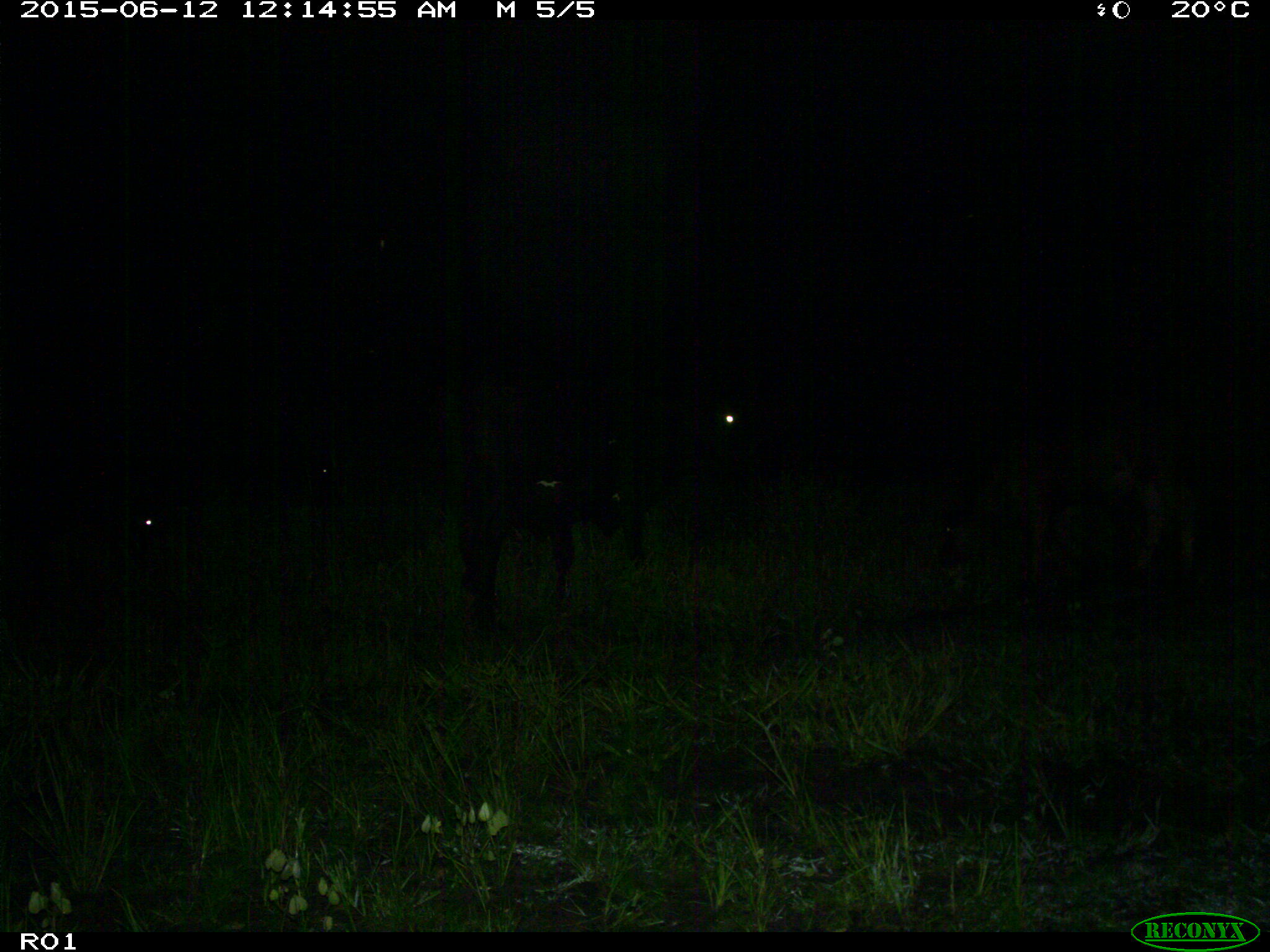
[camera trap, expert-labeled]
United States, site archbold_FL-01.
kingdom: Animalia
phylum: Chordata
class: Mammalia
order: Artiodactyla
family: Bovidae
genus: Bos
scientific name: Bos taurus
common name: domestic cow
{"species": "Bos taurus (domestic cow)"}